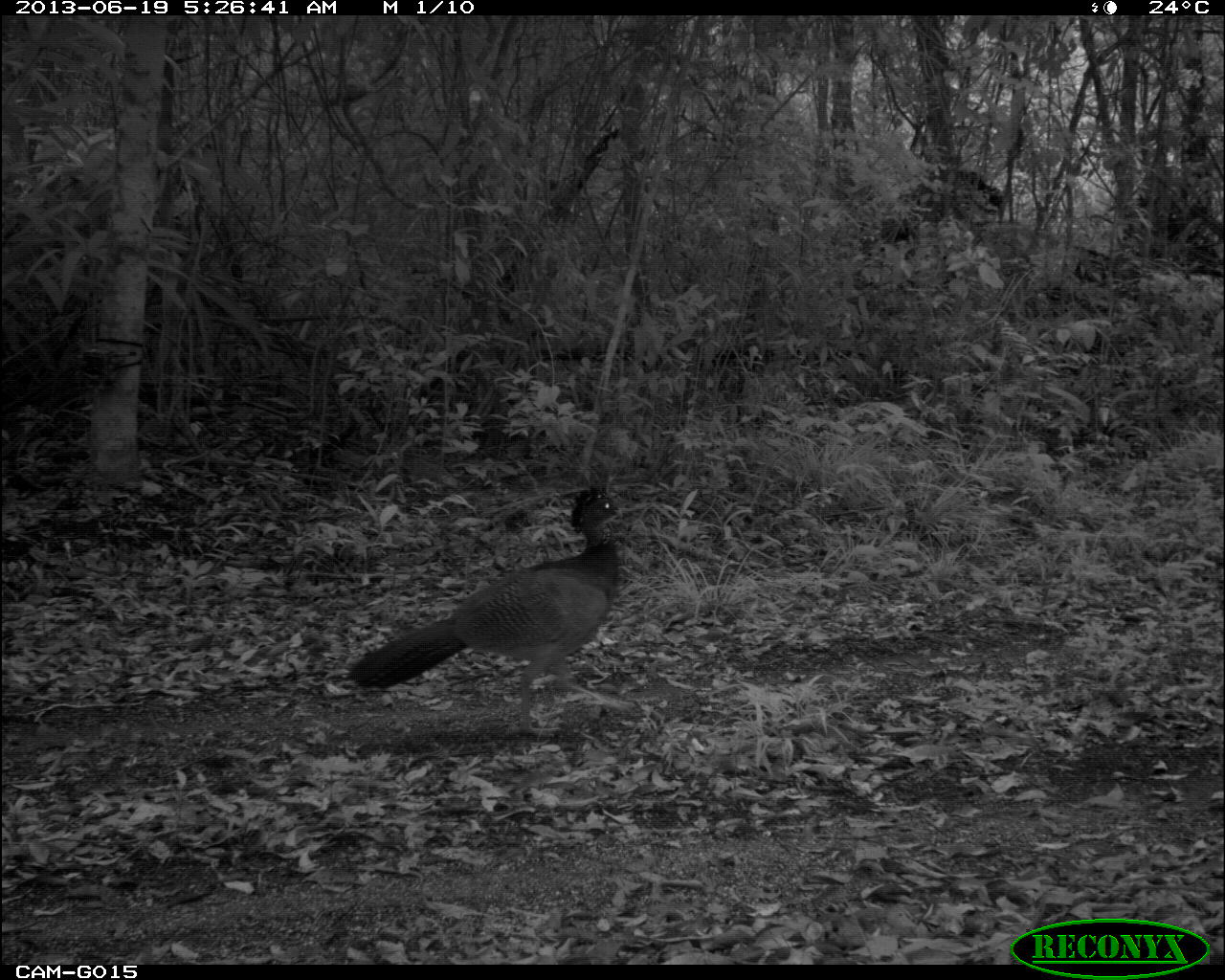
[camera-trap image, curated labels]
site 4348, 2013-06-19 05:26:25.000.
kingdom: Animalia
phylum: Chordata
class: Aves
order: Galliformes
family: Cracidae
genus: Crax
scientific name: Crax rubra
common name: great curassow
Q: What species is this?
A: Crax rubra (great curassow).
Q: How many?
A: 1.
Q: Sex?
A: Female.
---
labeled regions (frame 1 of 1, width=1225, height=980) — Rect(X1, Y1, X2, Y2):
crax rubra: Rect(350, 485, 634, 739)